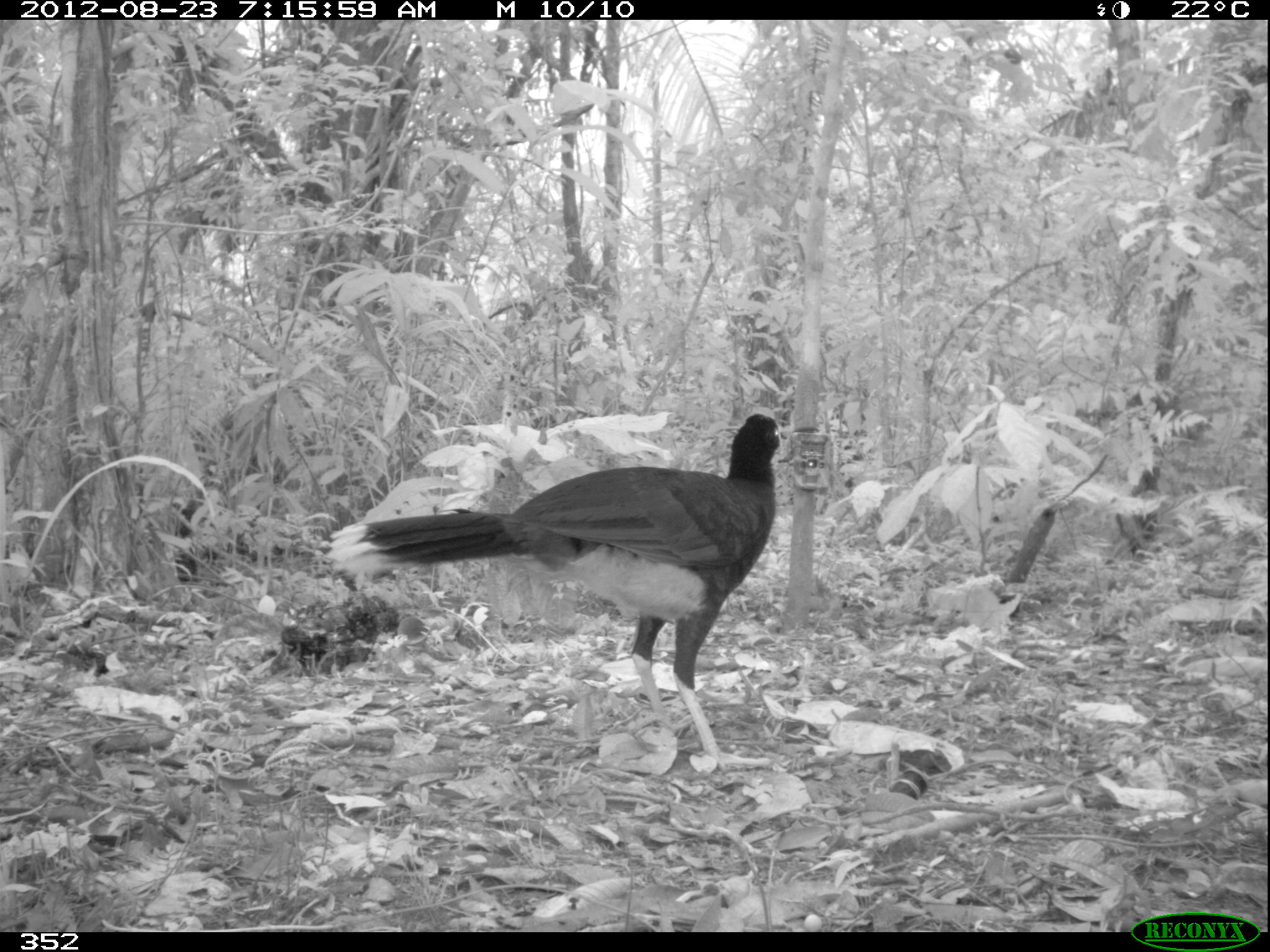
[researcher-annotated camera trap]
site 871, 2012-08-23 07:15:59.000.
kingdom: Animalia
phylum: Chordata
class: Aves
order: Galliformes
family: Cracidae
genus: Mitu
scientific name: Mitu tuberosum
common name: razor-billed curassow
Mitu tuberosum (razor-billed curassow).